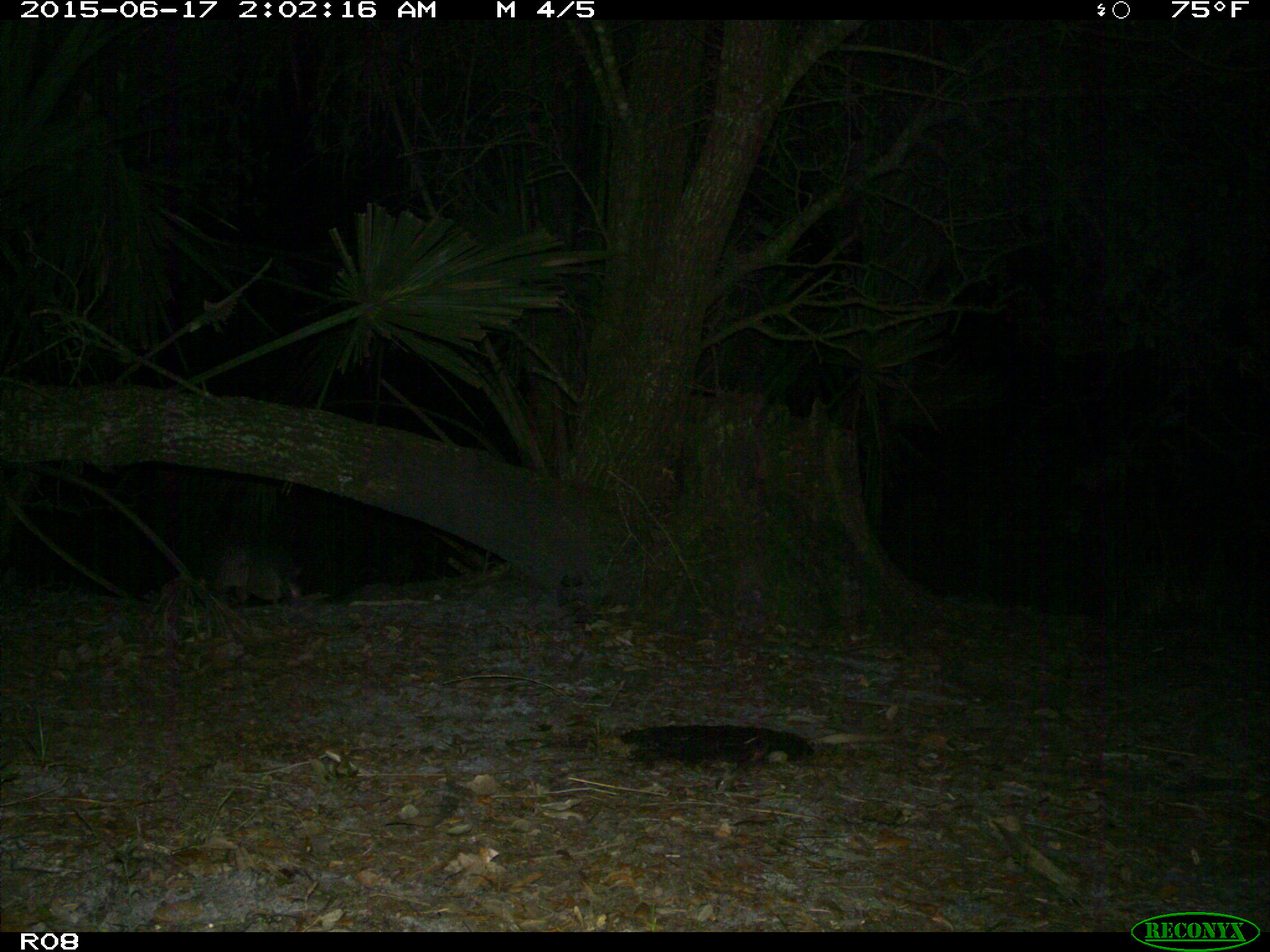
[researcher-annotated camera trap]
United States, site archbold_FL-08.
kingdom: Animalia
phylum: Chordata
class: Mammalia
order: Cingulata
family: Dasypodidae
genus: Dasypus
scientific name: Dasypus novemcinctus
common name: nine-banded armadillo